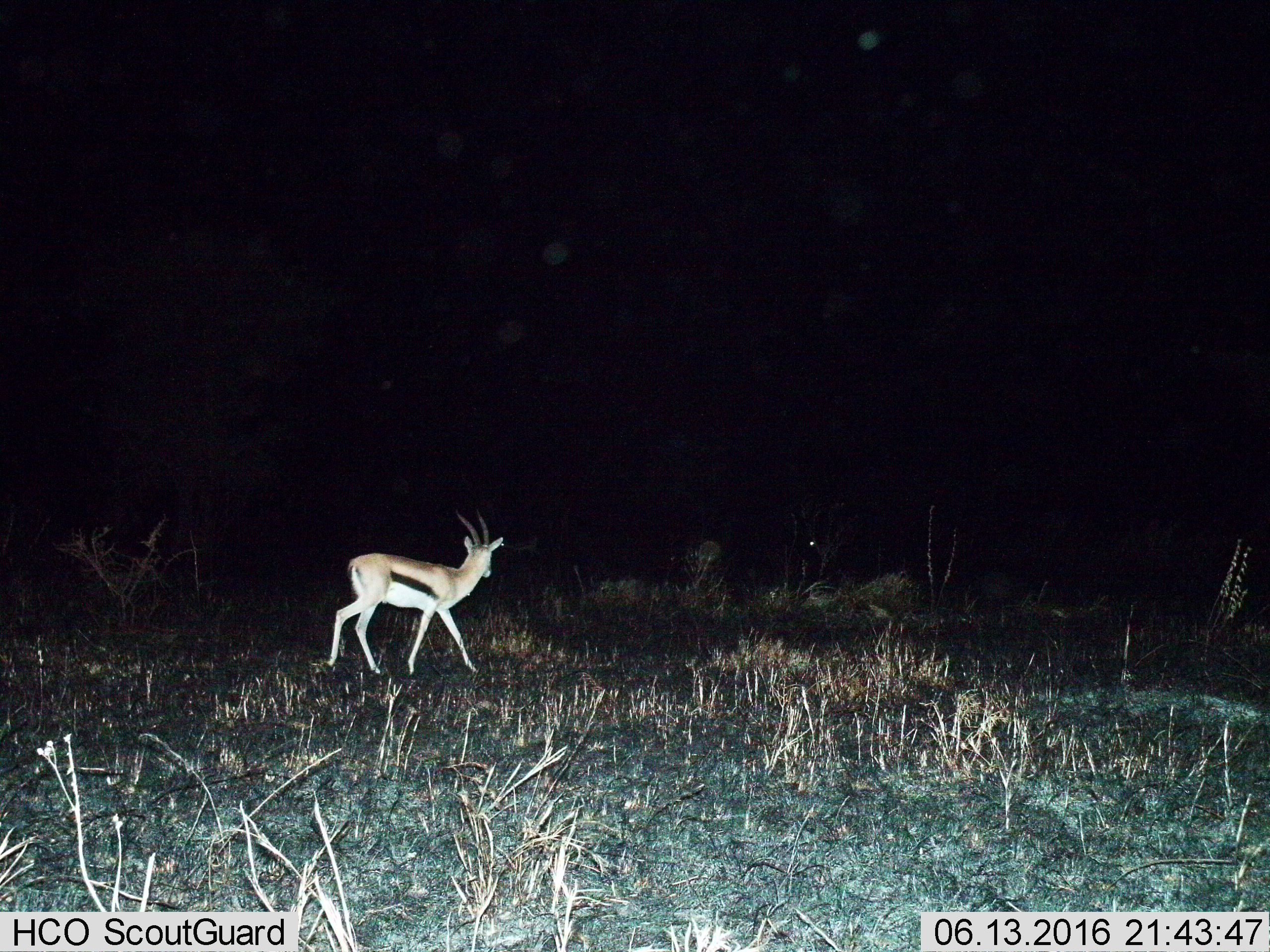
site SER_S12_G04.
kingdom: Animalia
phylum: Chordata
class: Mammalia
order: Artiodactyla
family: Bovidae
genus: Eudorcas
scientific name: Eudorcas thomsonii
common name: thomson's gazelle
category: gazellethomsons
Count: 1.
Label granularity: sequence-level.